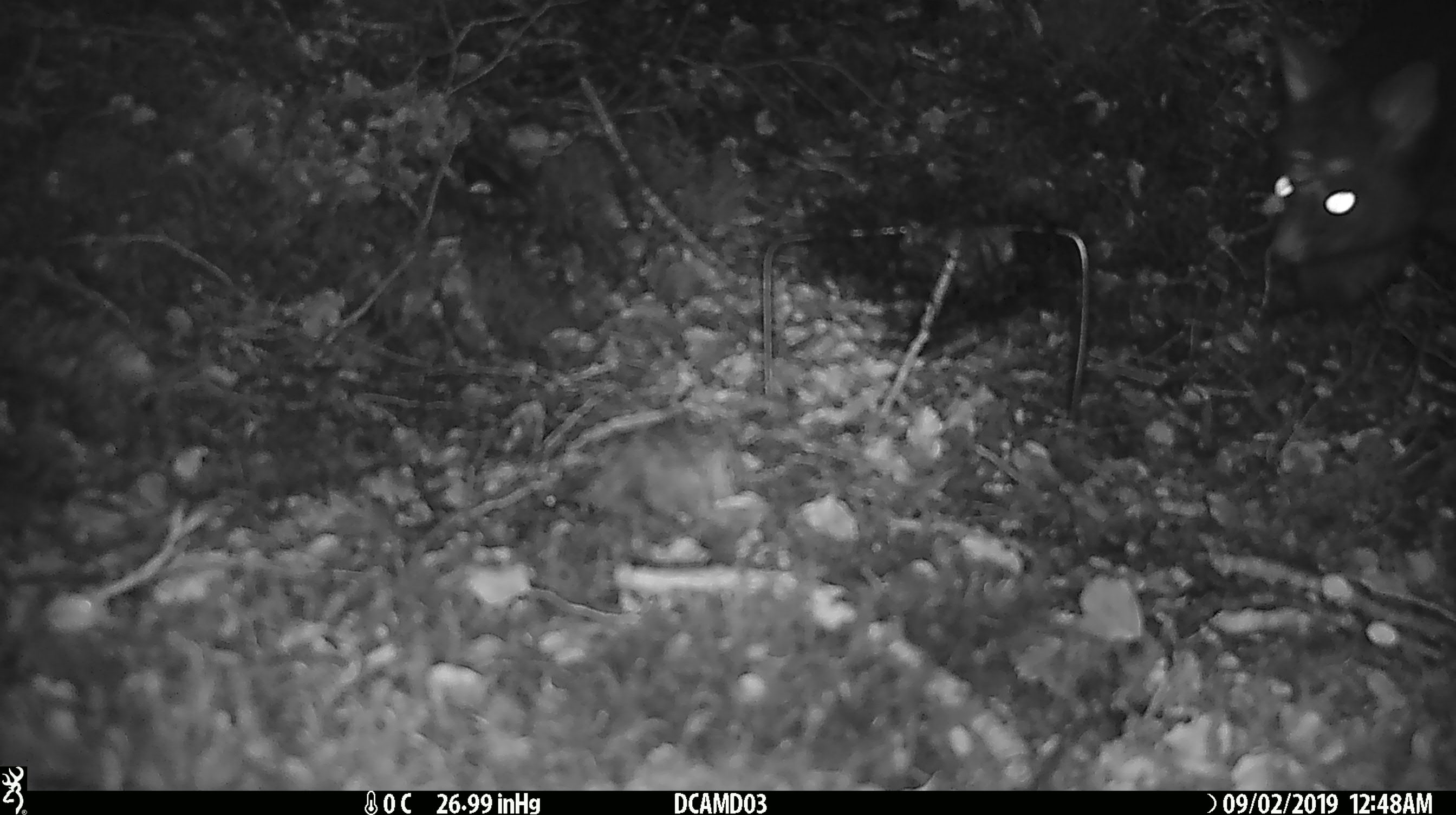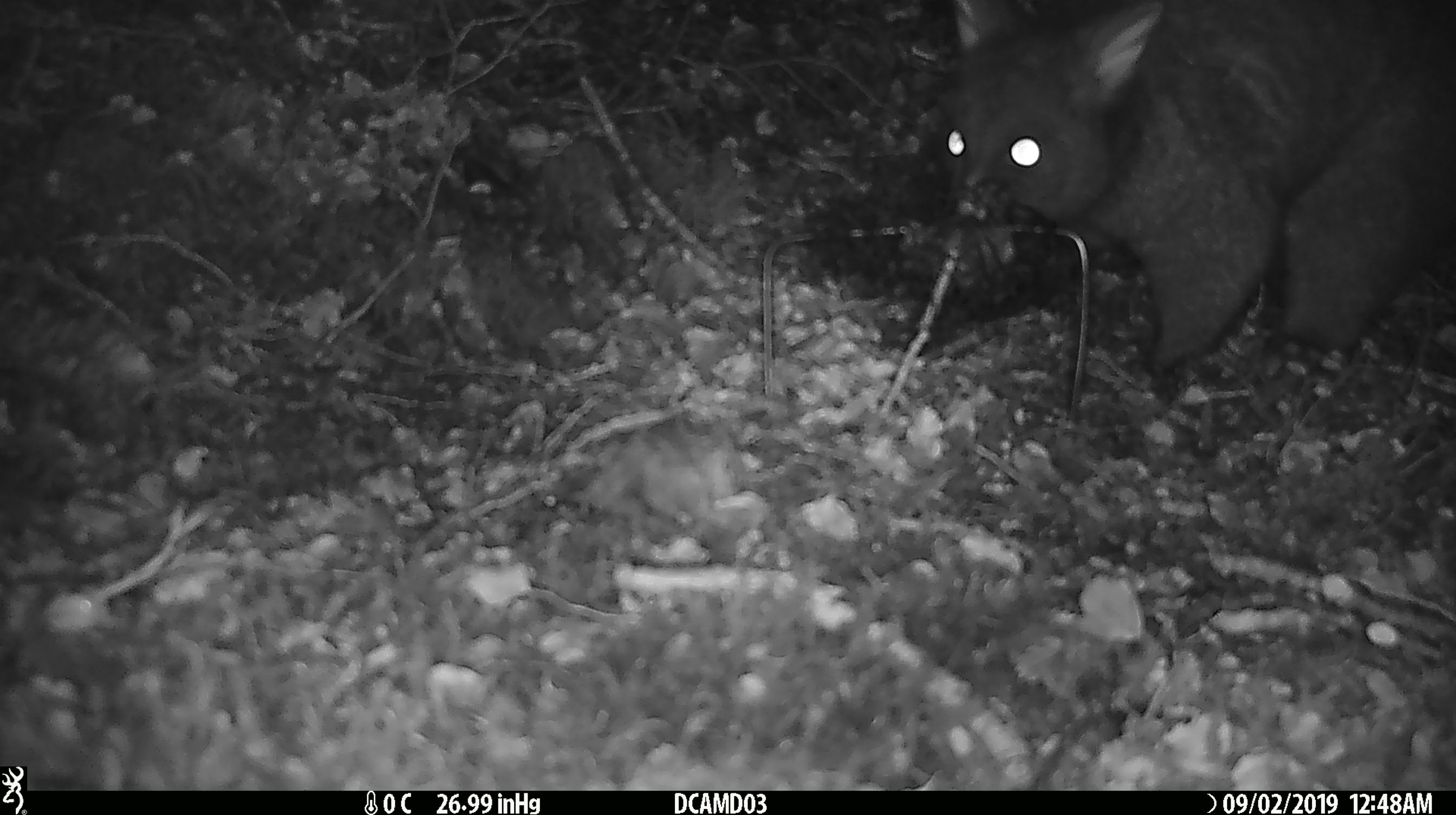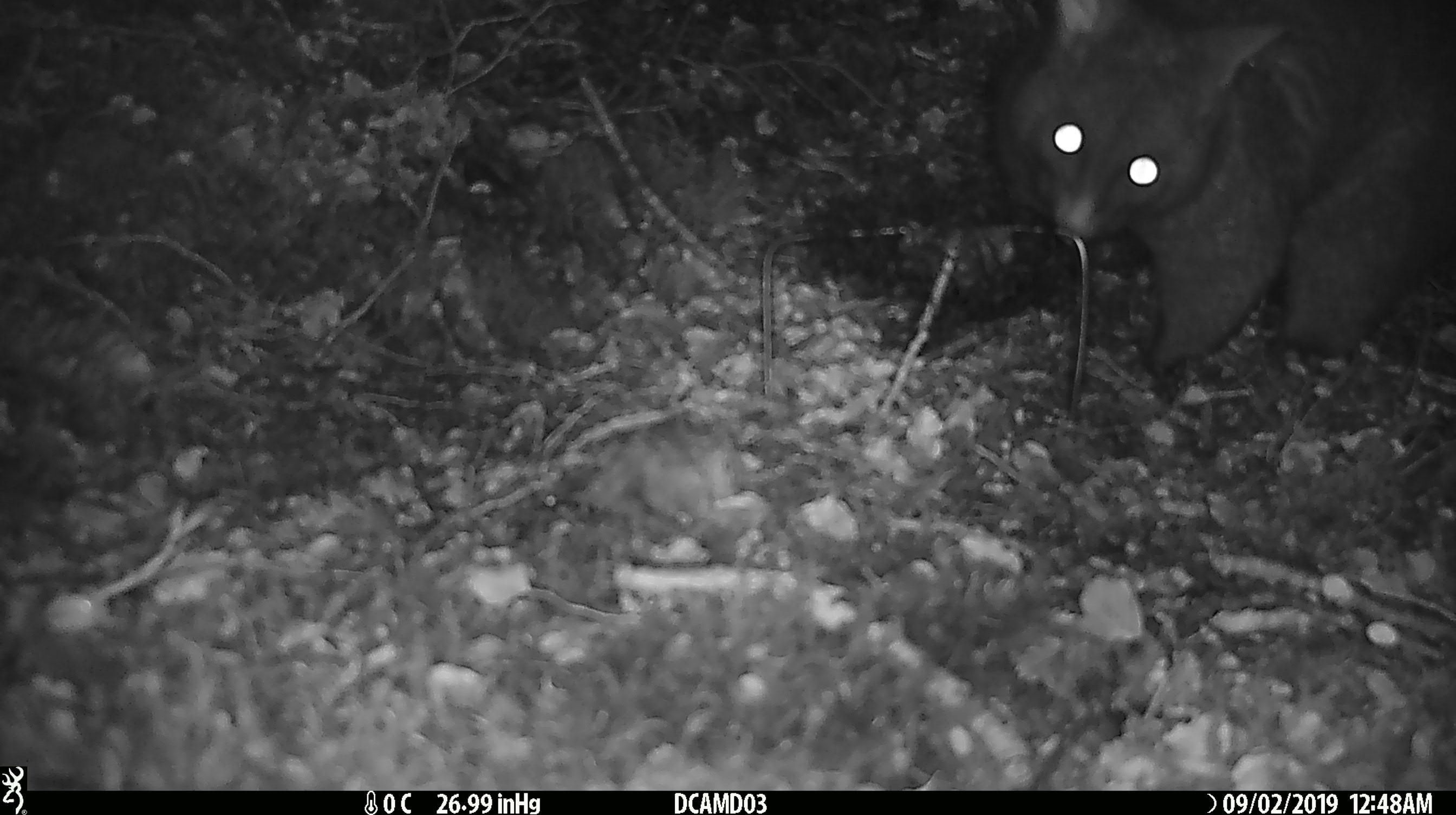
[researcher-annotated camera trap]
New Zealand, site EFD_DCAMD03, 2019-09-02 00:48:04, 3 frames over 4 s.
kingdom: Animalia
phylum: Chordata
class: Mammalia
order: Diprotodontia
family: Phalangeridae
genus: Trichosurus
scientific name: Trichosurus vulpecula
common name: common brushtail possum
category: possum